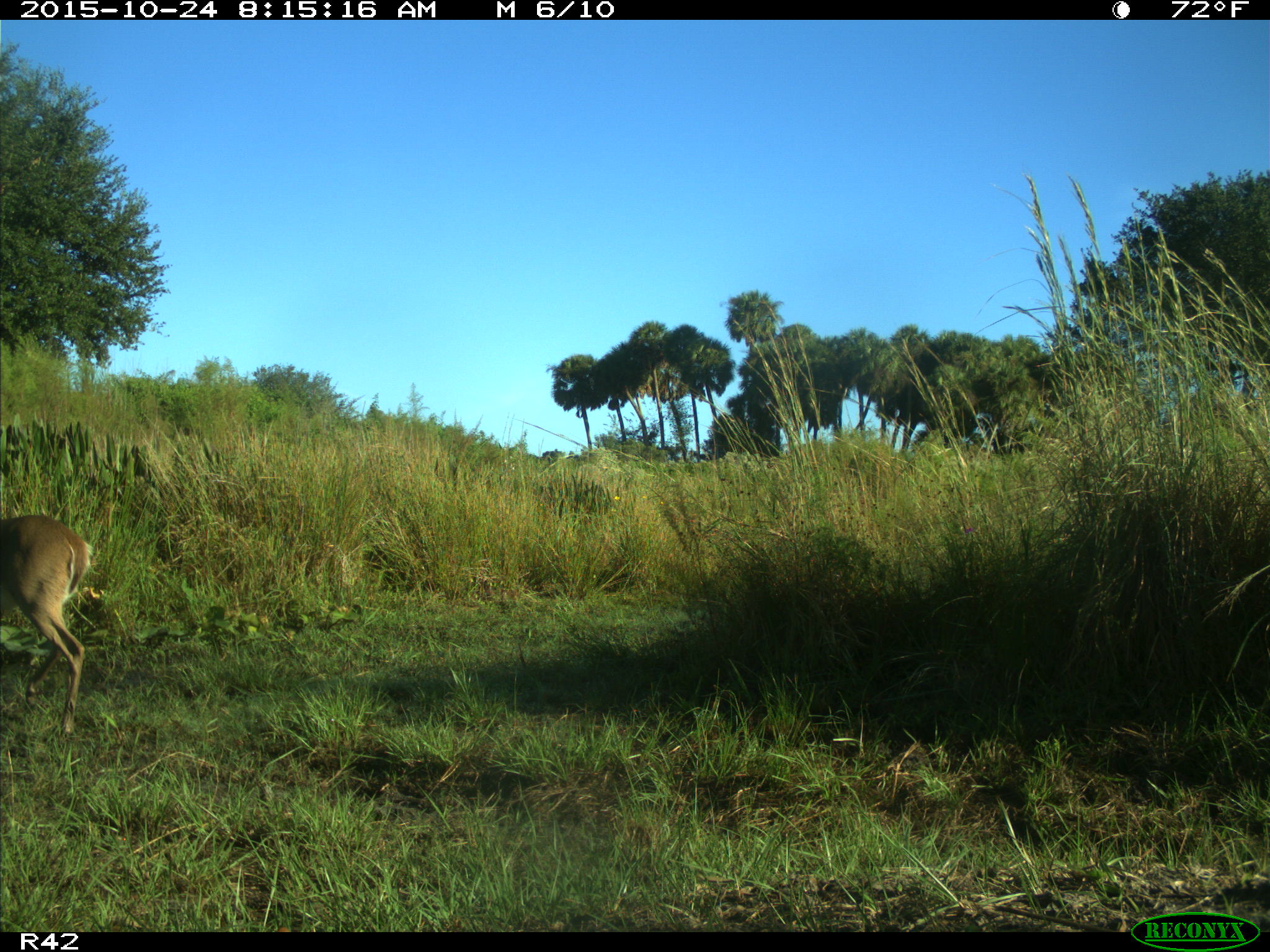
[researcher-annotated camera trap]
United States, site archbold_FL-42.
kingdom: Animalia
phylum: Chordata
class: Mammalia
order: Artiodactyla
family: Cervidae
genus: Odocoileus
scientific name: Odocoileus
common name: deer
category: unidentified deer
Unidentified deer (deer) (Odocoileus).